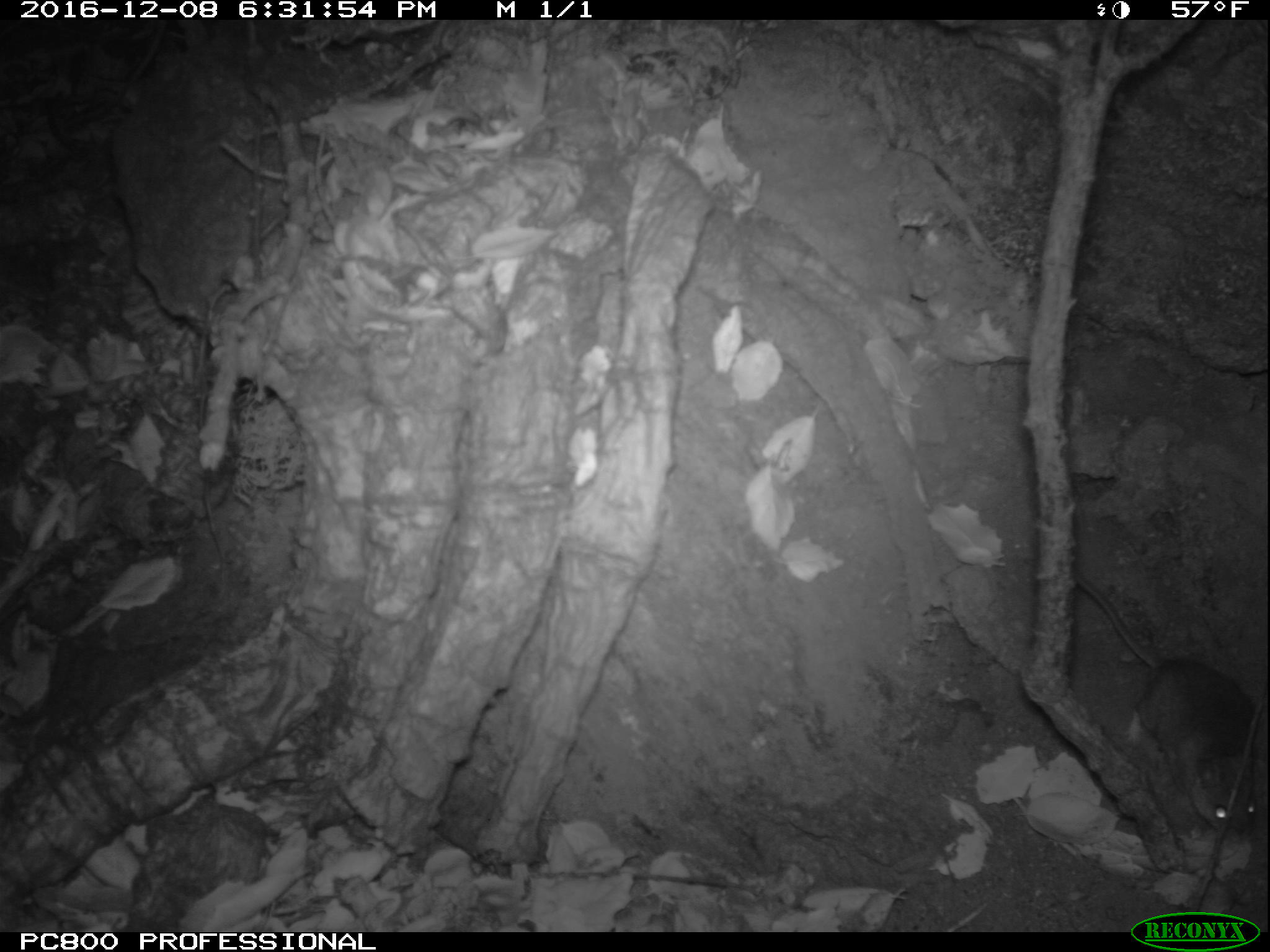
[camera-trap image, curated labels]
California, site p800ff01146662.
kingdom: Animalia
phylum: Chordata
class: Mammalia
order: Rodentia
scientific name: Rodentia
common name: rodent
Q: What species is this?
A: Rodent (Rodentia).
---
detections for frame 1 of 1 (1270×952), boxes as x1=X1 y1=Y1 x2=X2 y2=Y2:
rodent: x1=1074 y1=568 x2=1260 y2=843